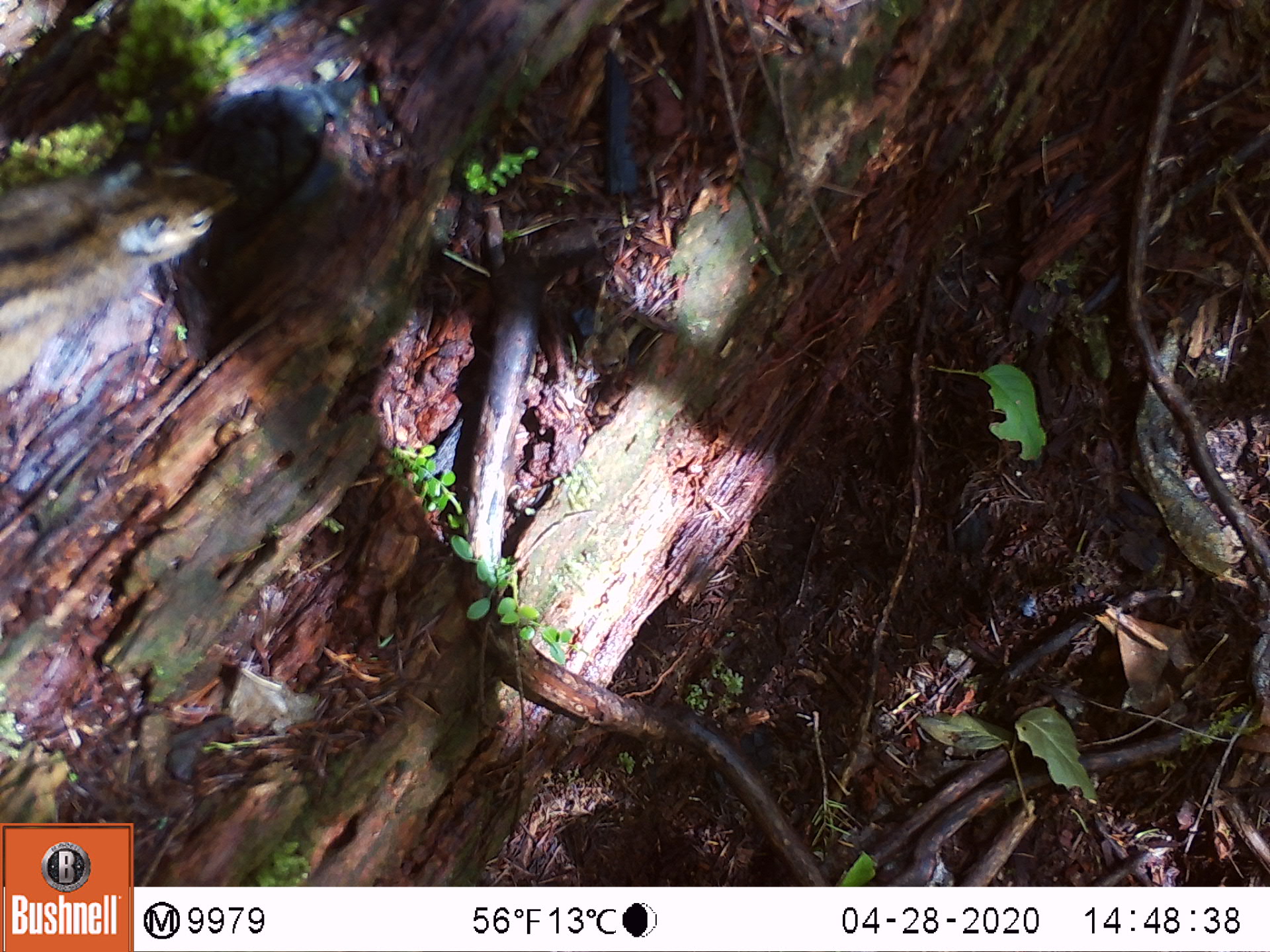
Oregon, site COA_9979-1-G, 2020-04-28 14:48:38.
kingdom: Animalia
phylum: Chordata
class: Mammalia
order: Rodentia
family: Sciuridae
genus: Neotamias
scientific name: Neotamias townsendii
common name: townsend's chipmunk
Townsend's chipmunk (Neotamias townsendii).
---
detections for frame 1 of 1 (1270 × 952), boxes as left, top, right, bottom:
townsend's chipmunk: 0, 139, 256, 397